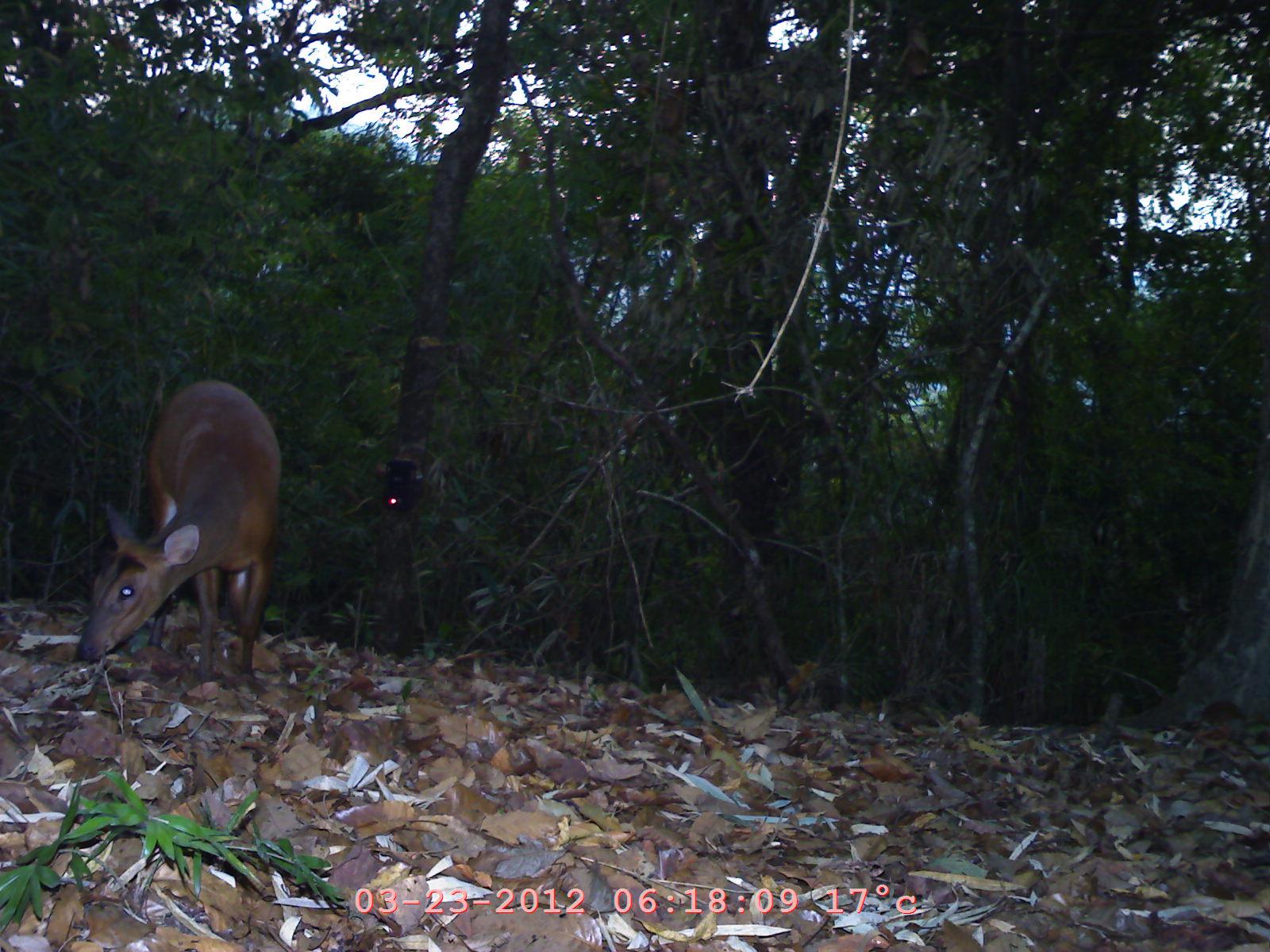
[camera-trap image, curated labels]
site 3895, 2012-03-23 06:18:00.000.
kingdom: Animalia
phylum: Chordata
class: Mammalia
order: Artiodactyla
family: Cervidae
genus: Muntiacus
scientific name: Muntiacus muntjak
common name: southern red muntjac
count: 1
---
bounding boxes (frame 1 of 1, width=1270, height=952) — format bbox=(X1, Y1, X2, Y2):
muntiacus muntjak: bbox=(74, 376, 280, 685)